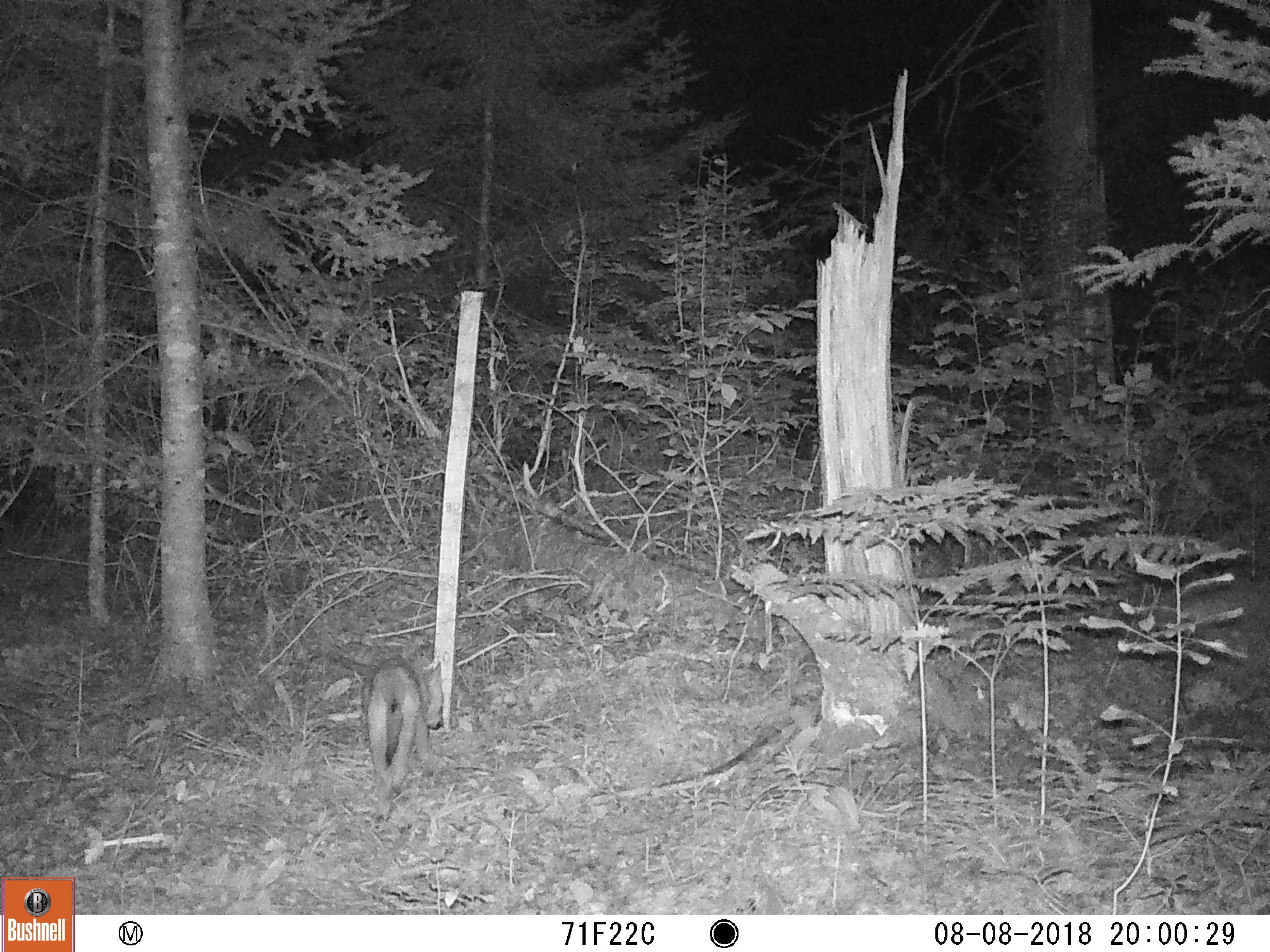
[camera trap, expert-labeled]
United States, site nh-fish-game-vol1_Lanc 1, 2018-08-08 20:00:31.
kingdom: Animalia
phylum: Chordata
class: Mammalia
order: Carnivora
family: Canidae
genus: Canis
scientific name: Canis latrans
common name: coyote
Coyote (Canis latrans).